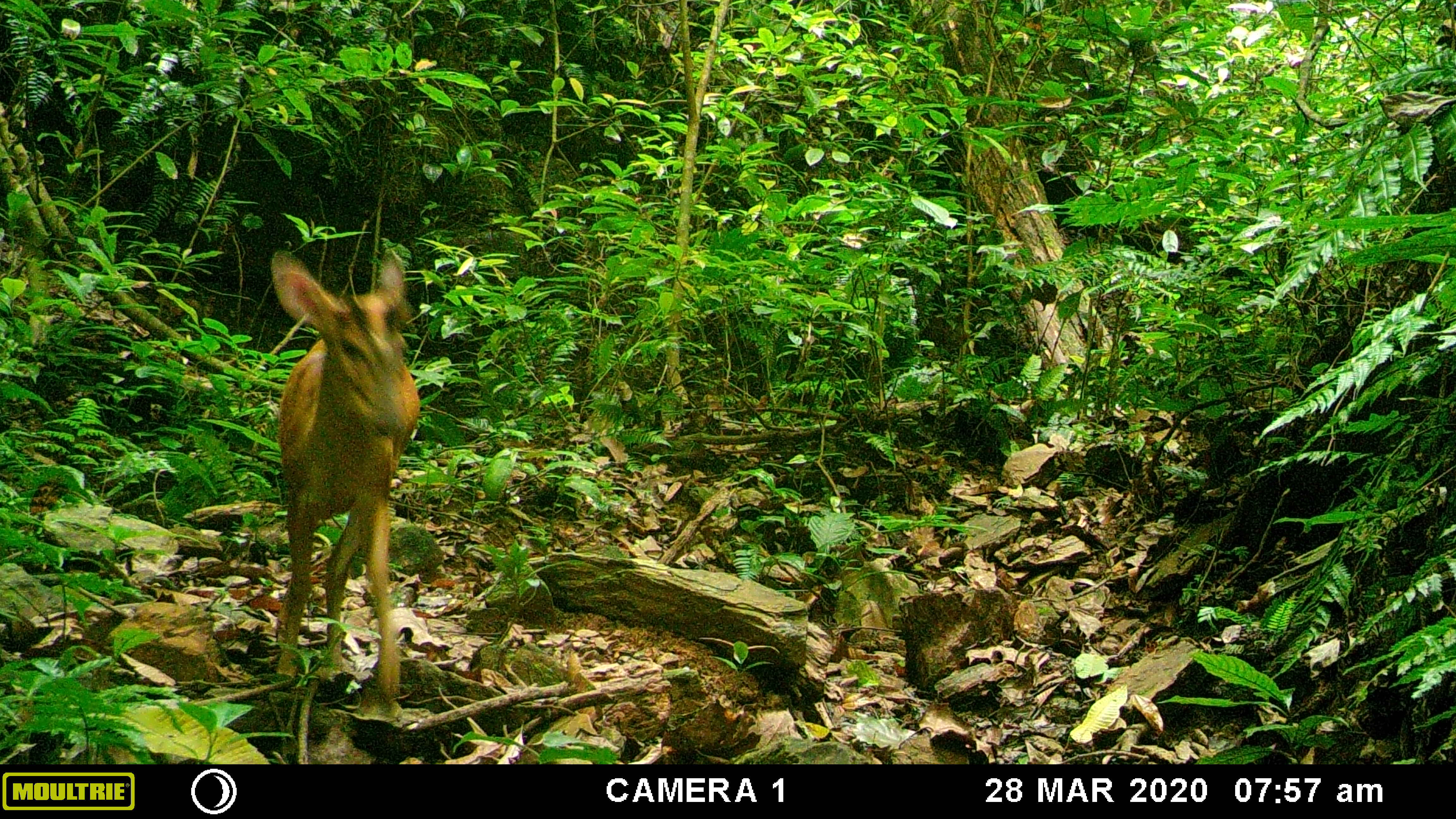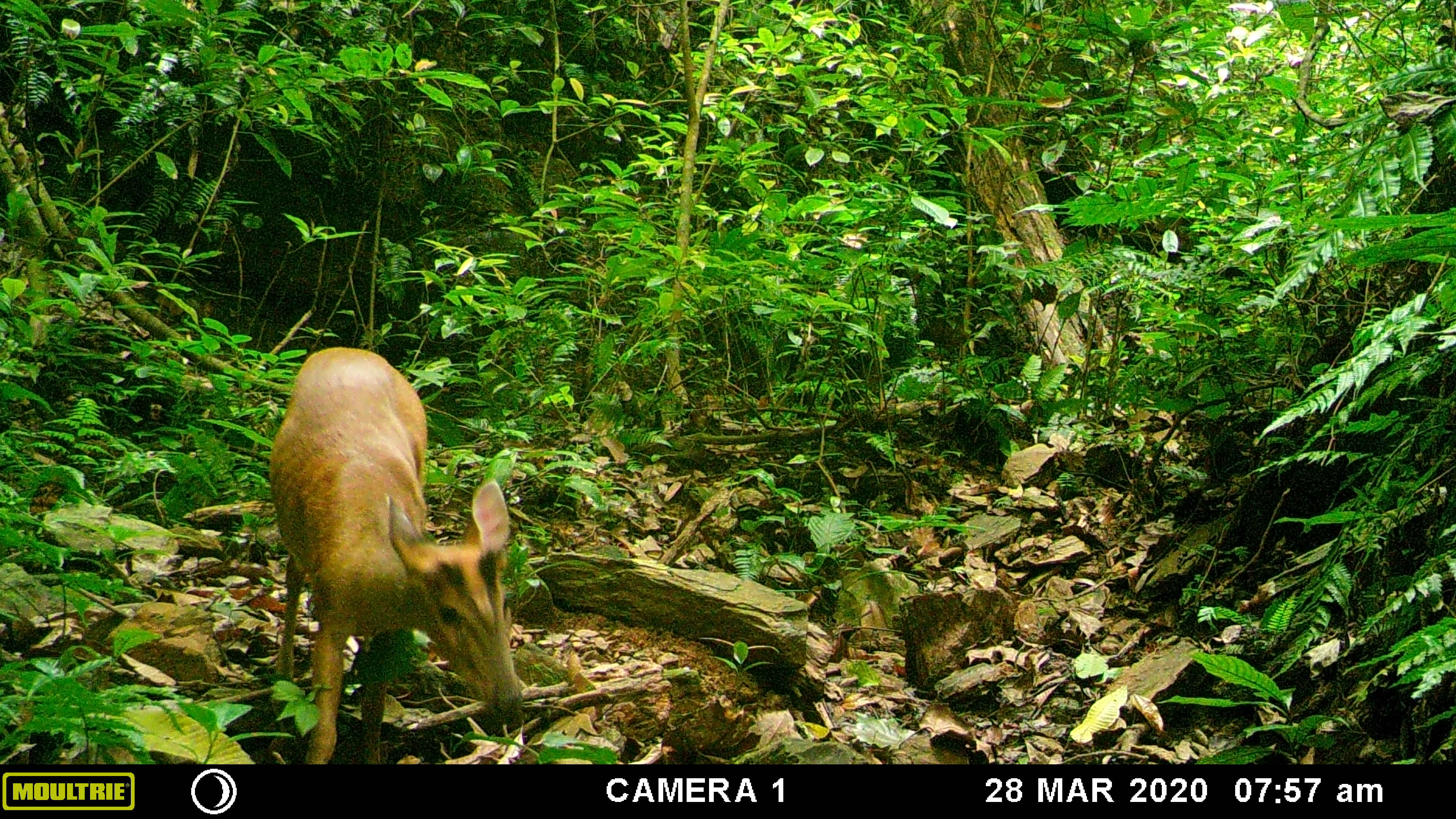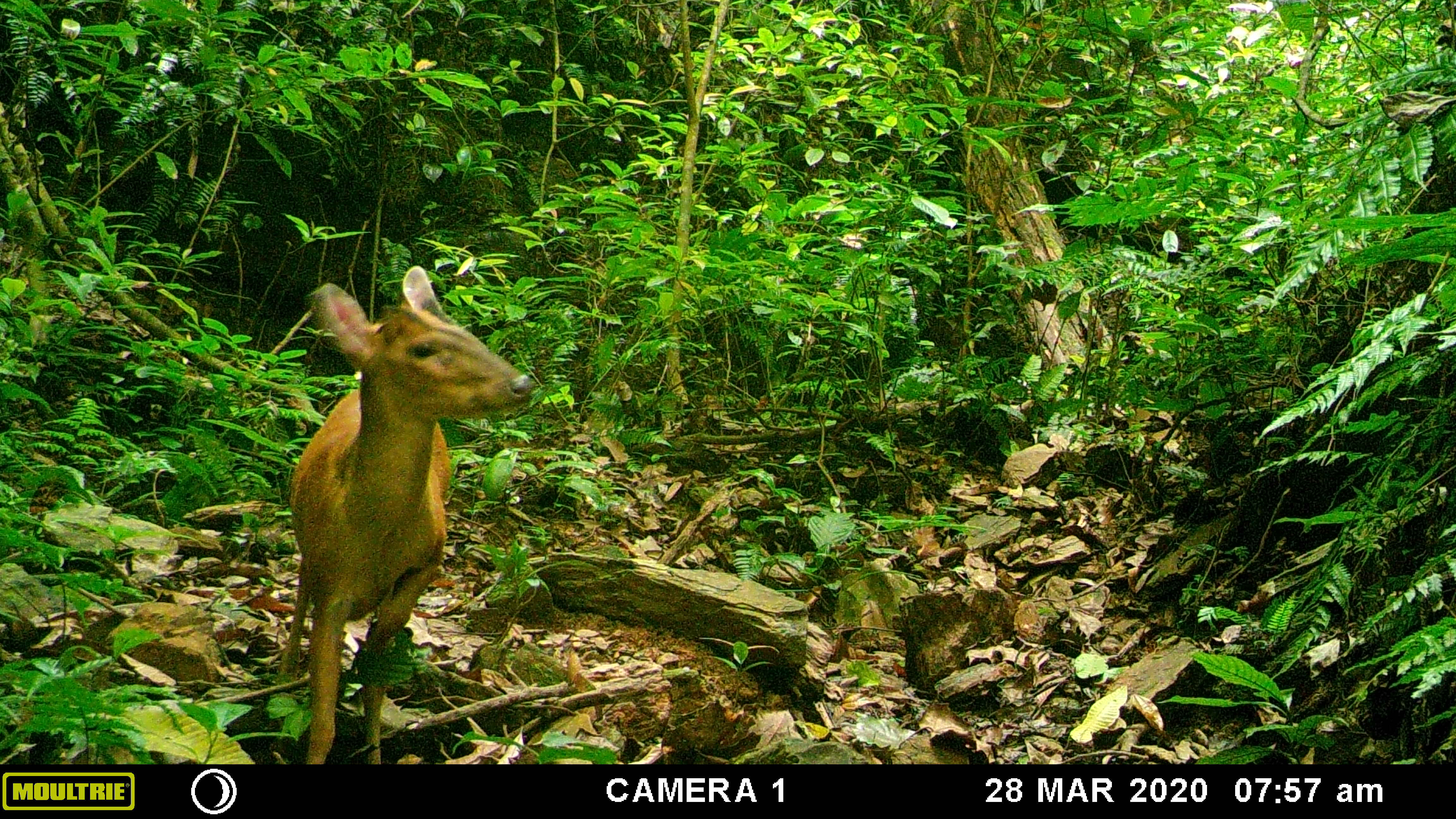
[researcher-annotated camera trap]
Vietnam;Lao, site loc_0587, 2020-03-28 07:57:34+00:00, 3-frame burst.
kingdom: Animalia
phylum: Chordata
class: Mammalia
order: Artiodactyla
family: Cervidae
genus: Muntiacus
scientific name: Muntiacus muntjak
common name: red muntjac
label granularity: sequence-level